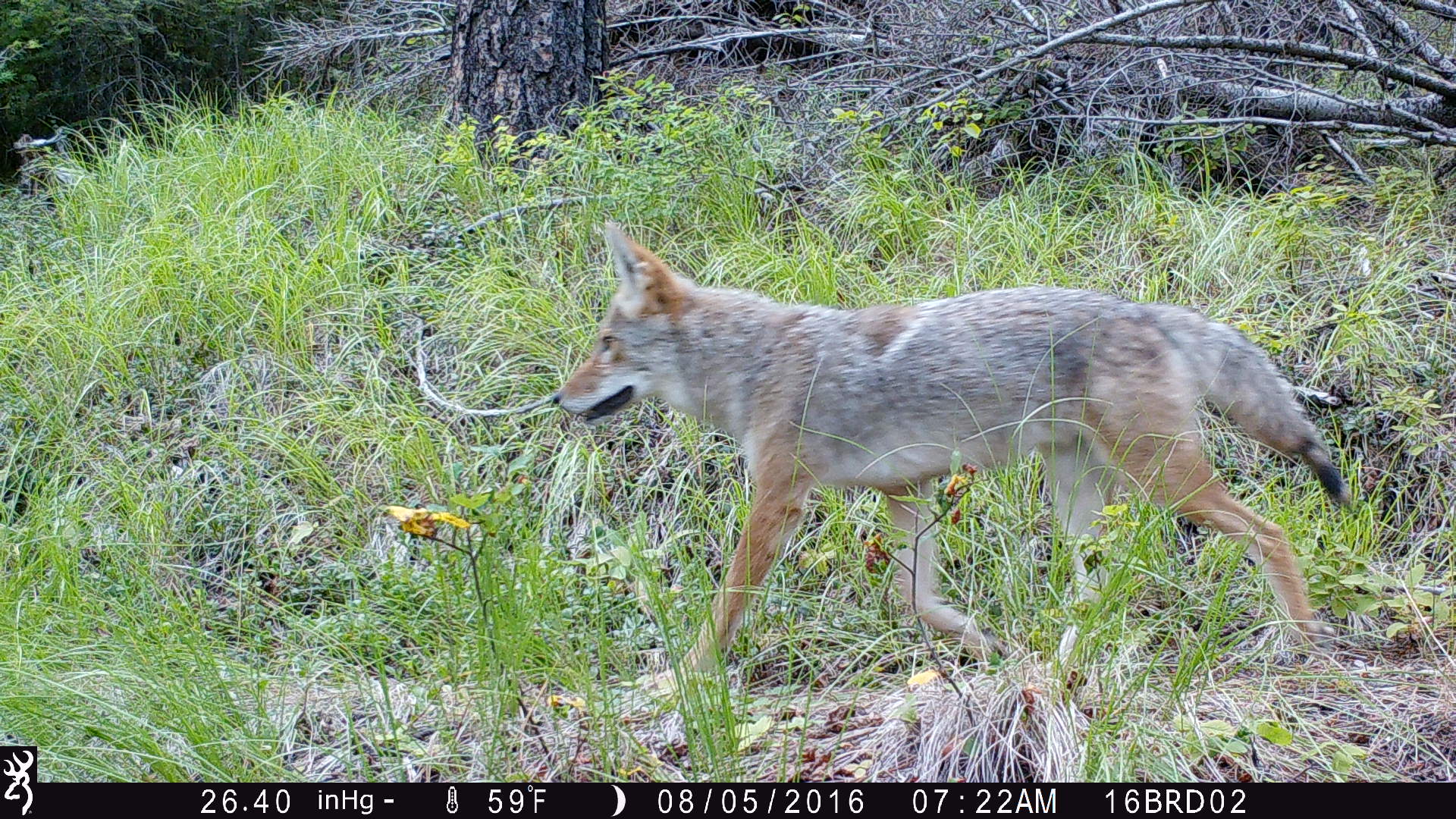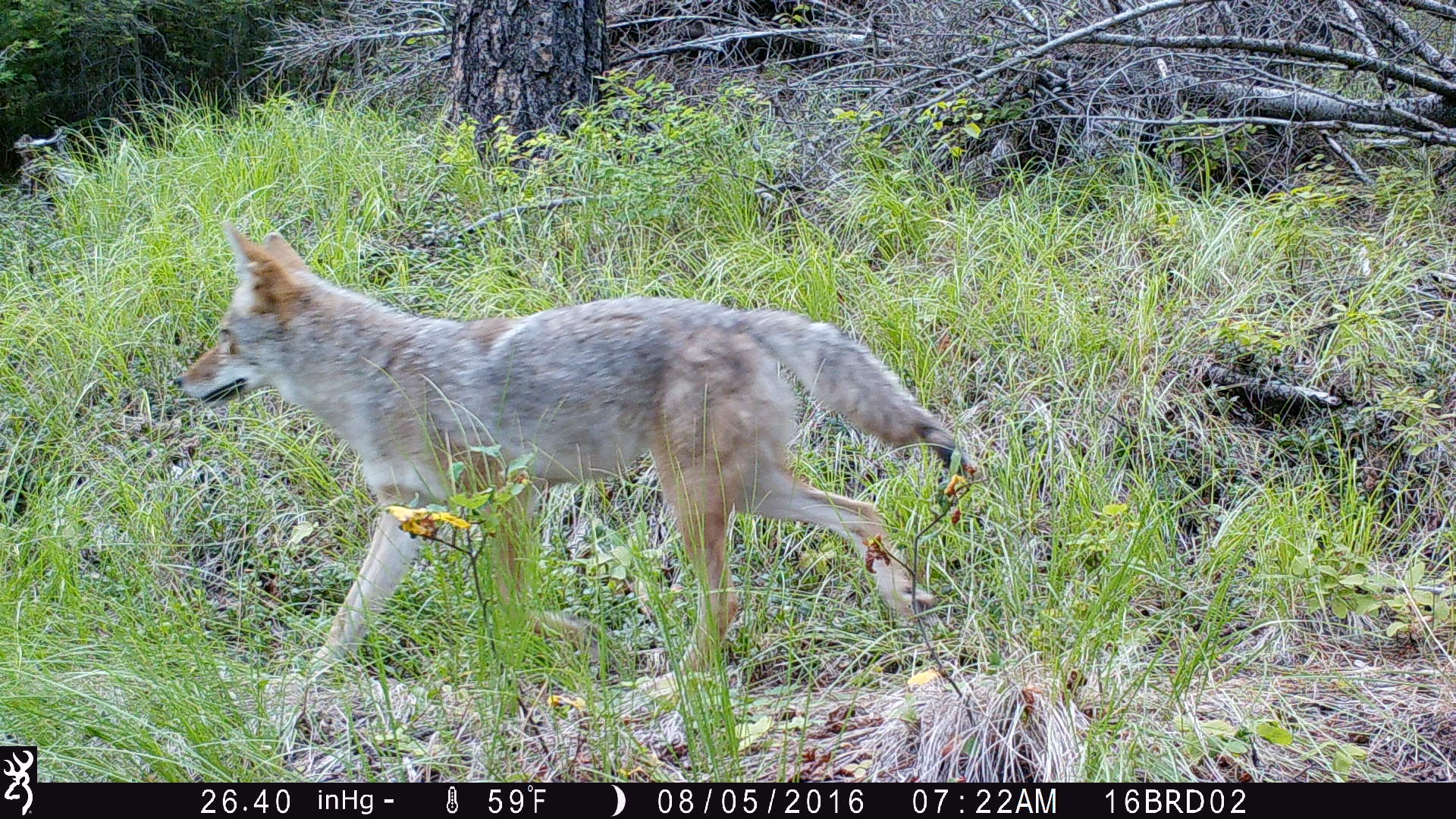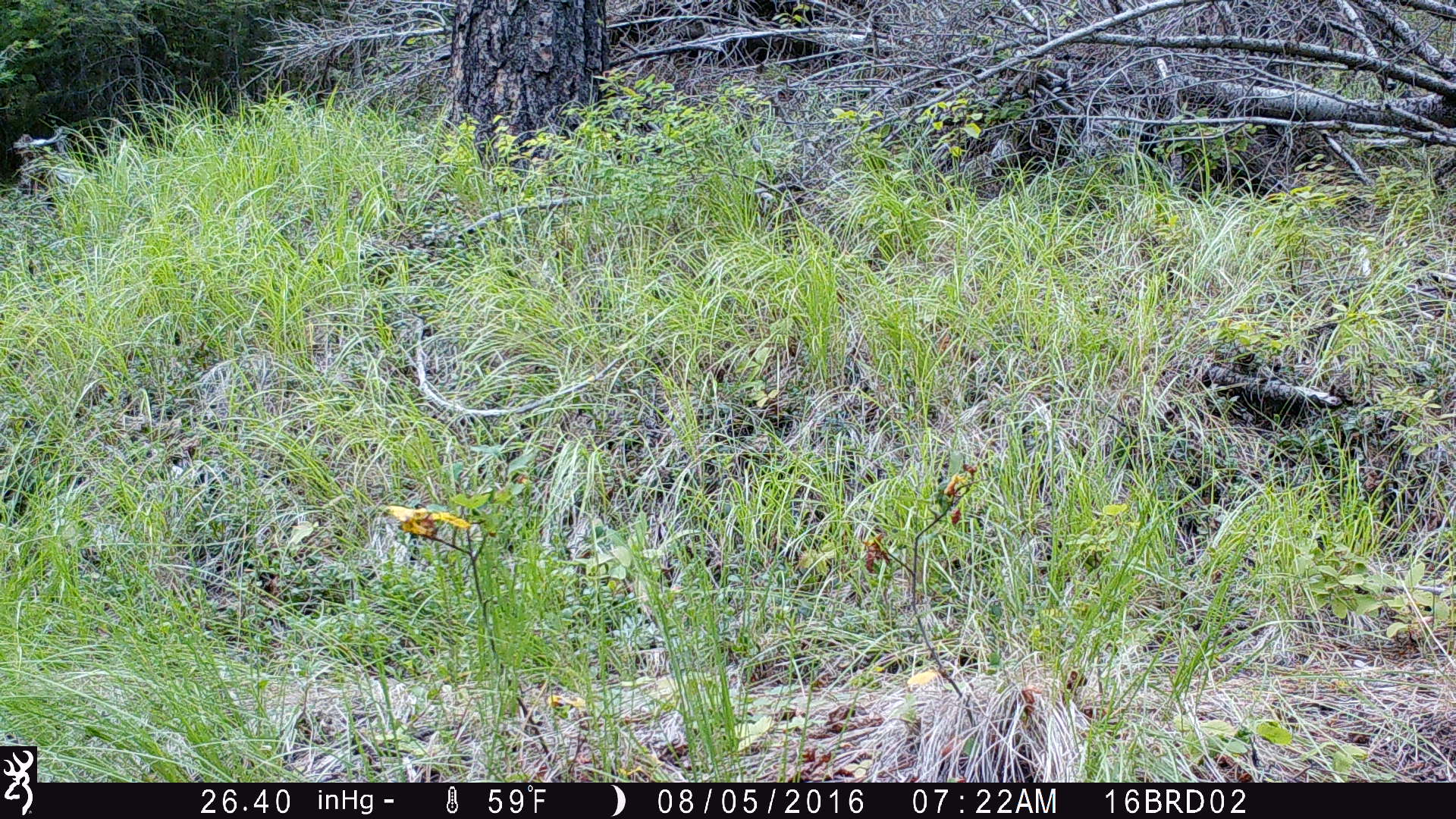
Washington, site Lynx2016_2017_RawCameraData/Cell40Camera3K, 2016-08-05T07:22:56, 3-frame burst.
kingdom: Animalia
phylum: Chordata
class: Mammalia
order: Carnivora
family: Canidae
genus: Canis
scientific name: Canis latrans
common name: coyote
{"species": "Canis latrans (coyote)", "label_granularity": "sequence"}